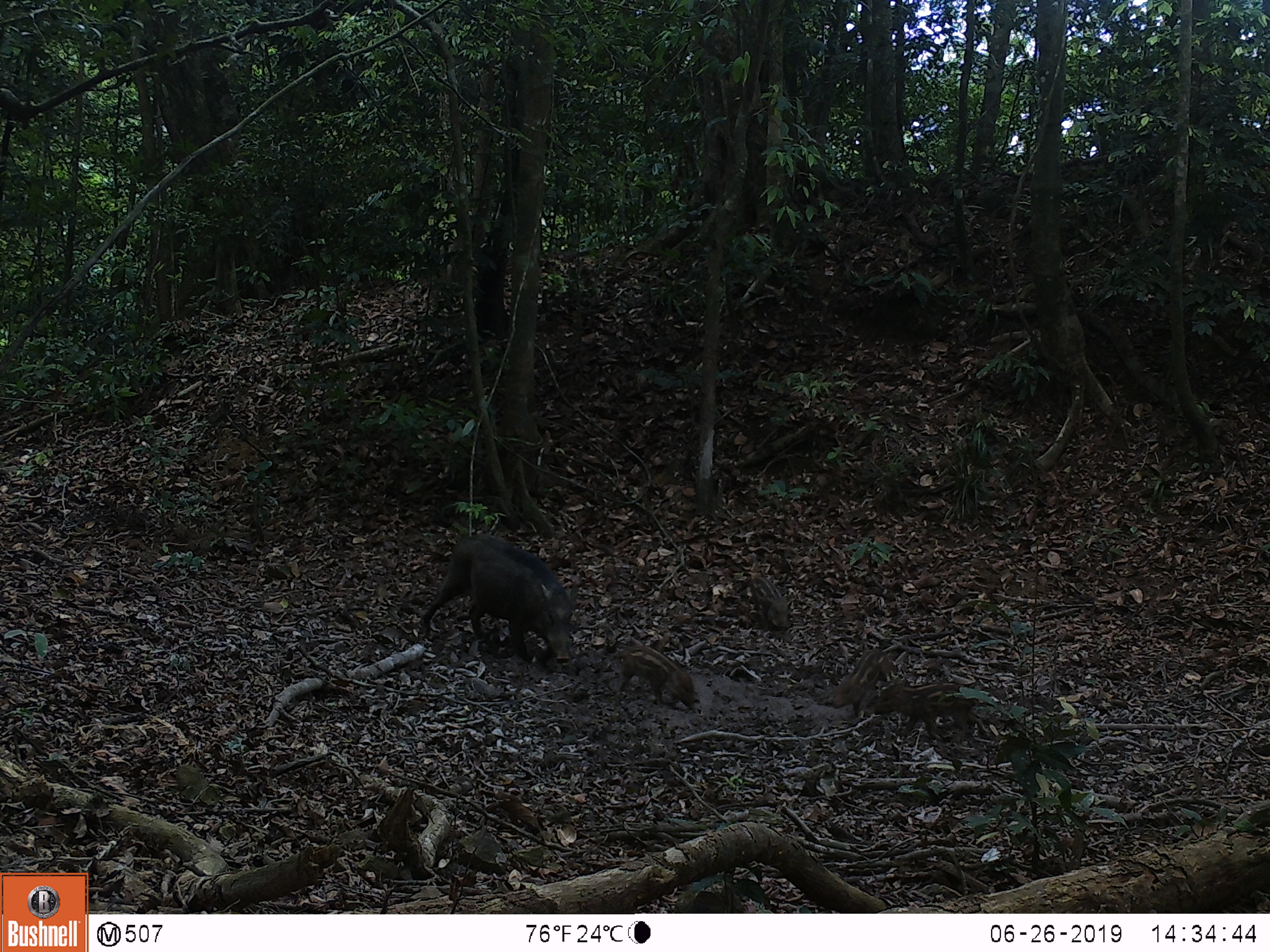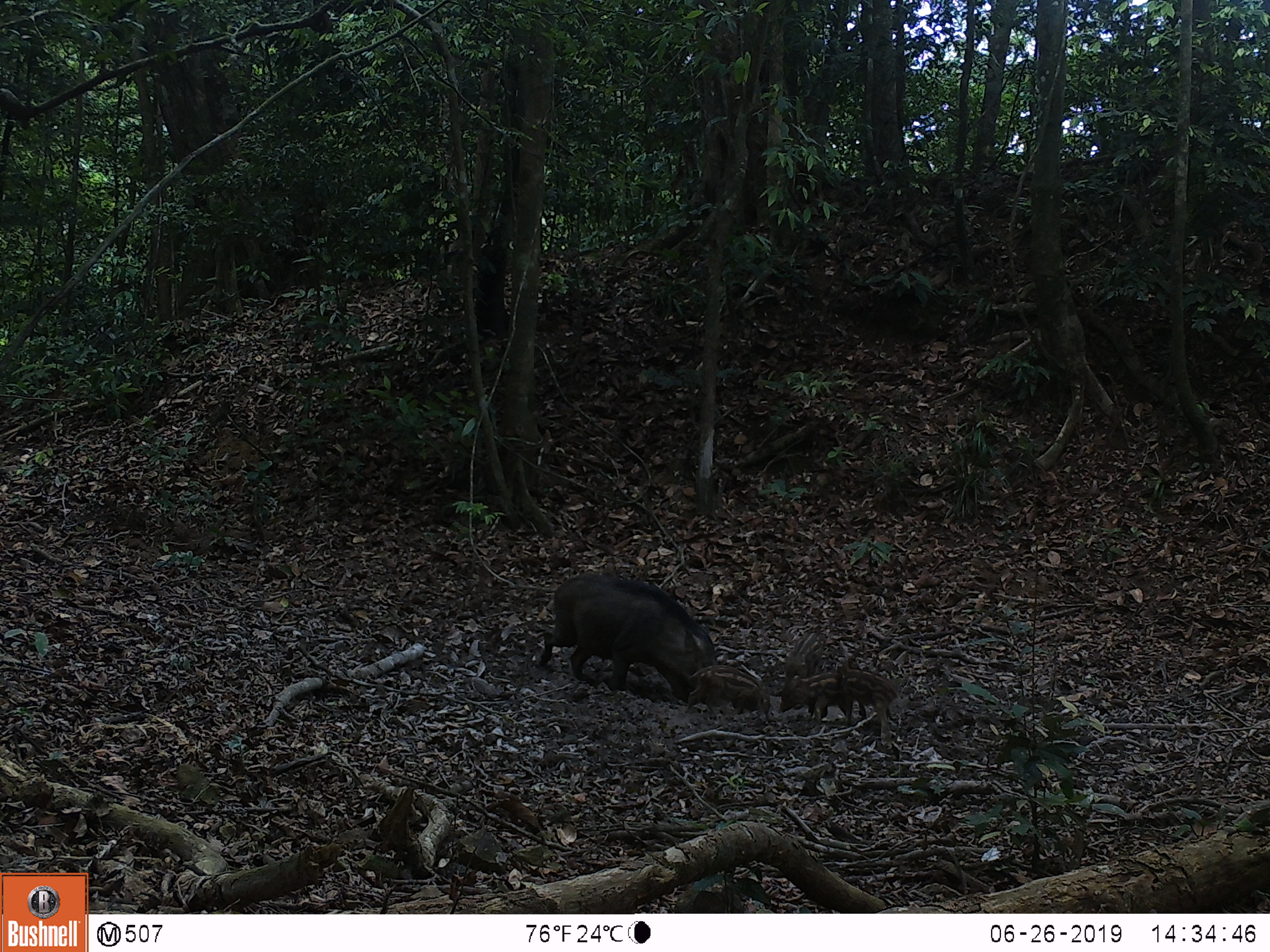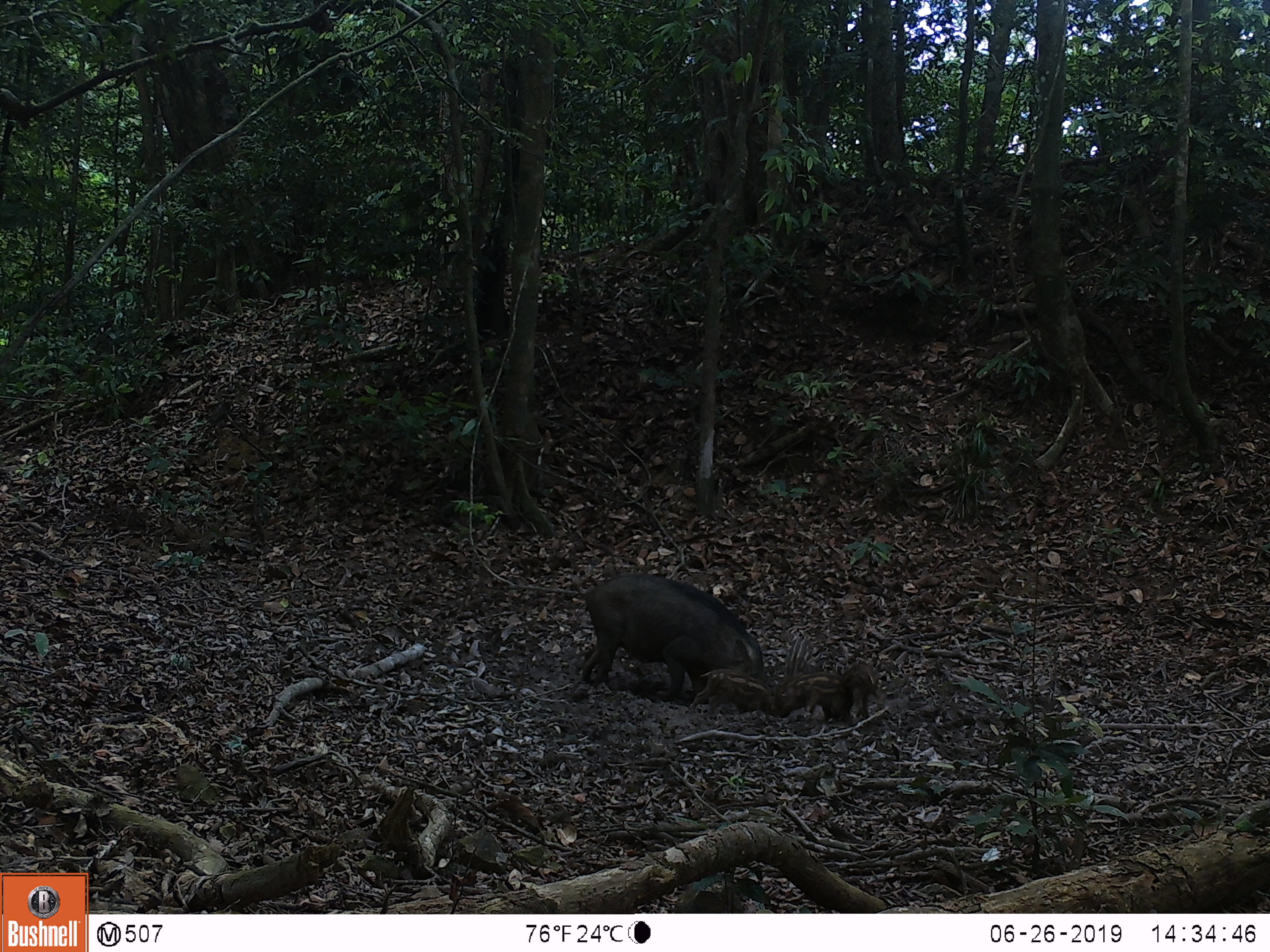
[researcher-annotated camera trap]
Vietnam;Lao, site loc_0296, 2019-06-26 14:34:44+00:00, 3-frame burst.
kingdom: Animalia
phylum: Chordata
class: Mammalia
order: Artiodactyla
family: Suidae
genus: Sus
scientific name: Sus scrofa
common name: eurasian wild pig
Eurasian wild pig (Sus scrofa). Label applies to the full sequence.